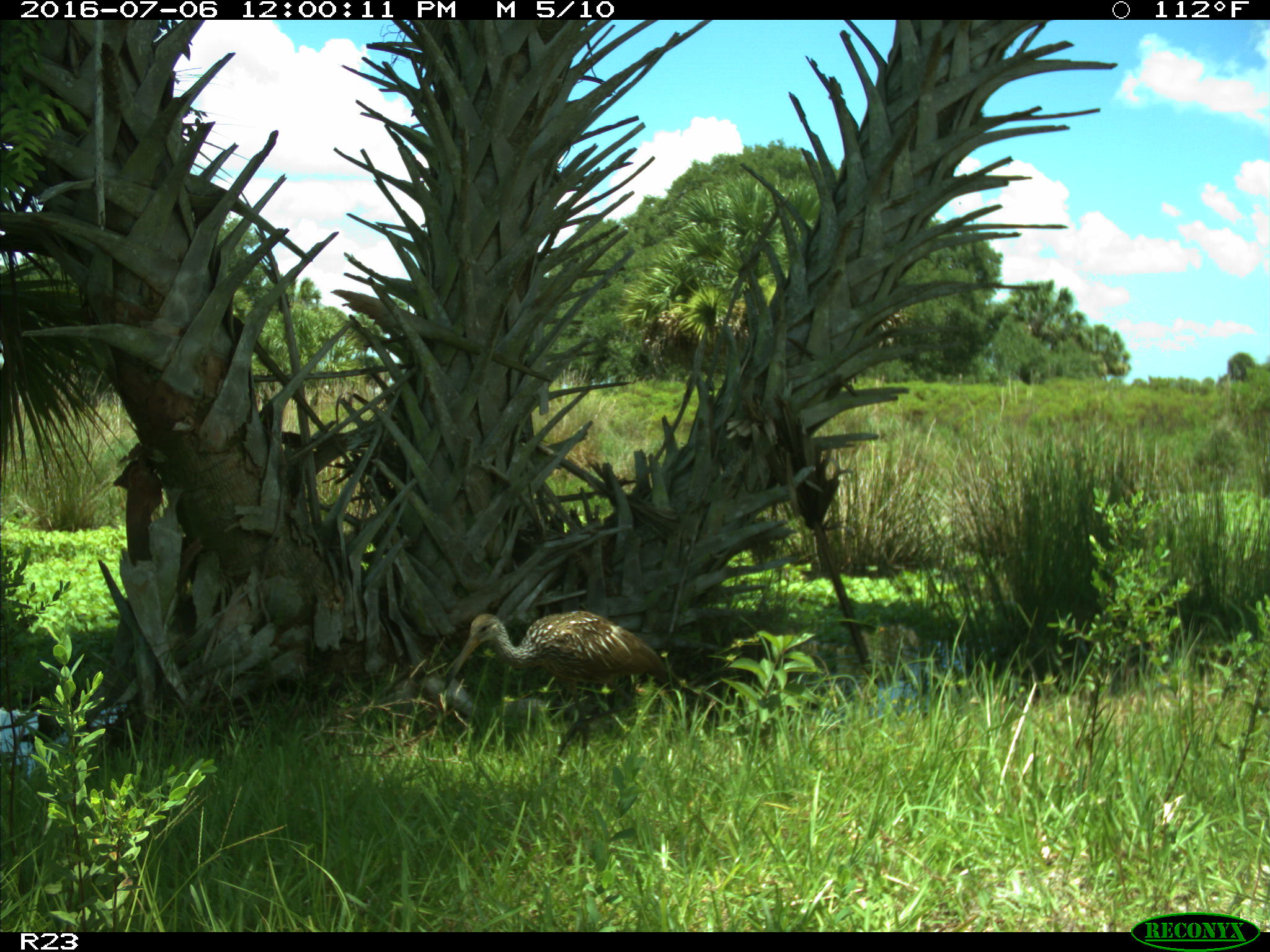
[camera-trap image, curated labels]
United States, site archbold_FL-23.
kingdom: Animalia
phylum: Chordata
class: Aves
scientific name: Aves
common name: birds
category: unidentified bird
Unidentified bird (birds) (Aves).